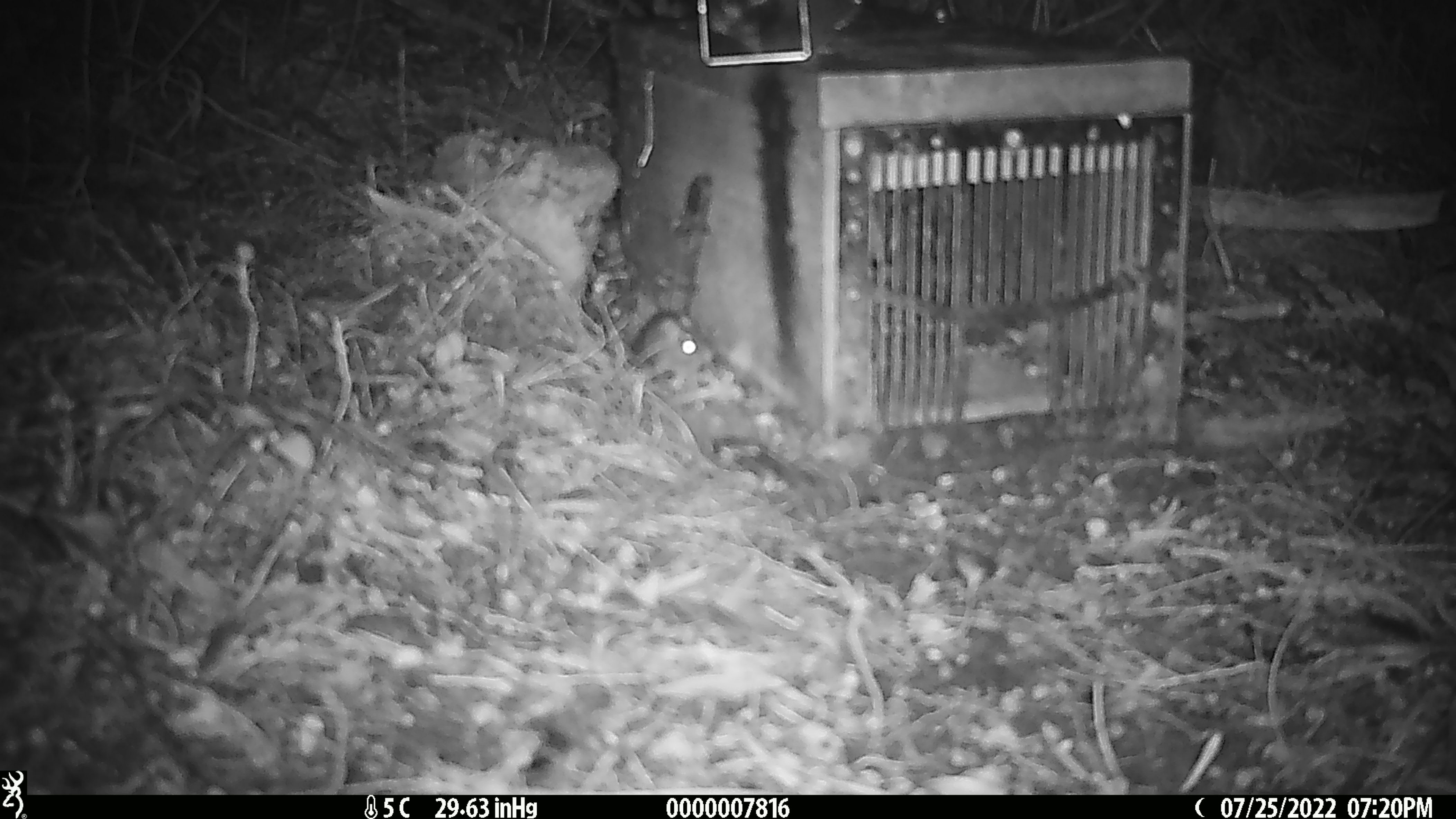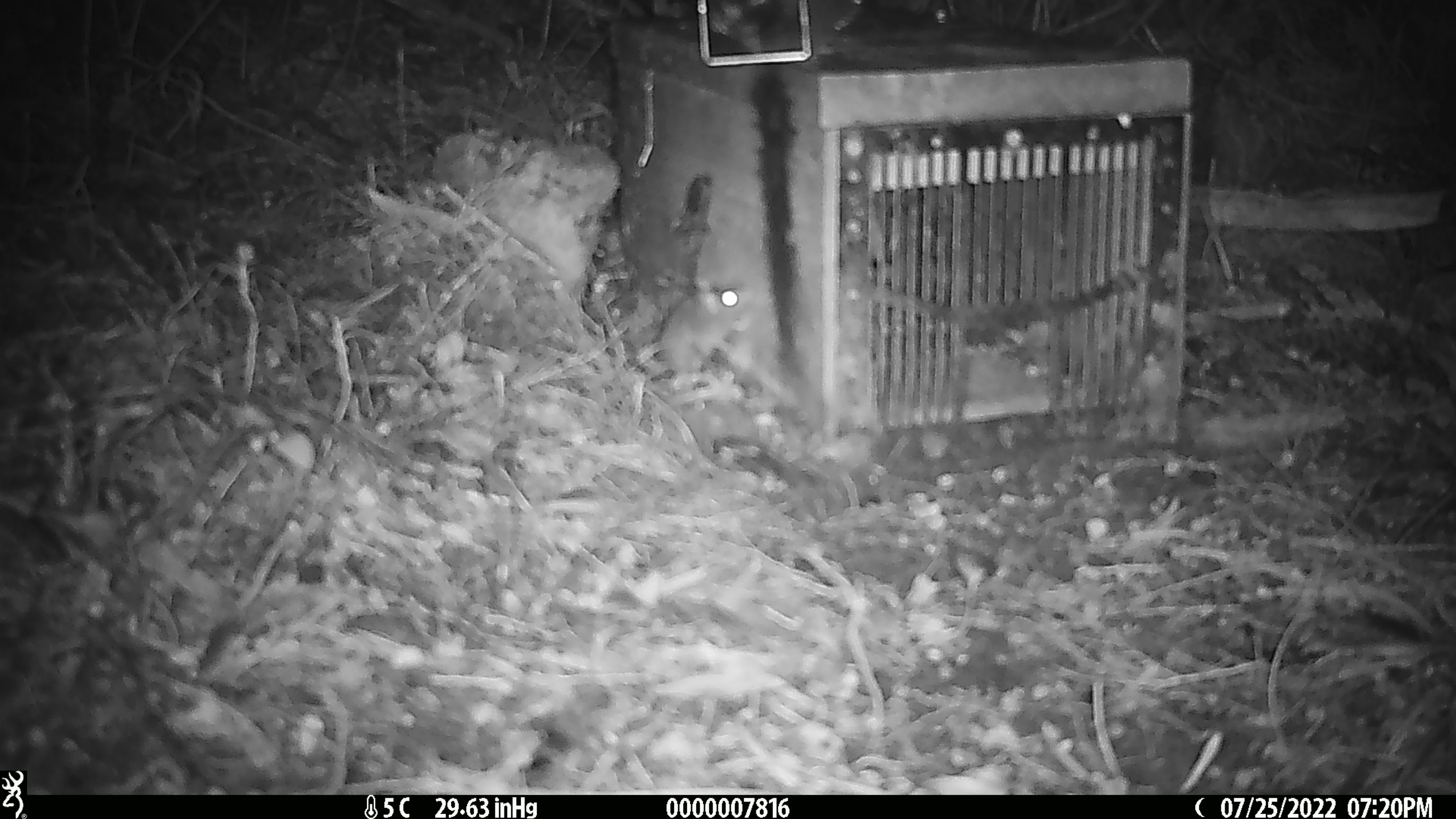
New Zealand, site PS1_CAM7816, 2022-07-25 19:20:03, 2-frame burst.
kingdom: Animalia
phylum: Chordata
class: Mammalia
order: Rodentia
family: Muridae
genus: Mus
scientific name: Mus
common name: mouse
Mouse (Mus).